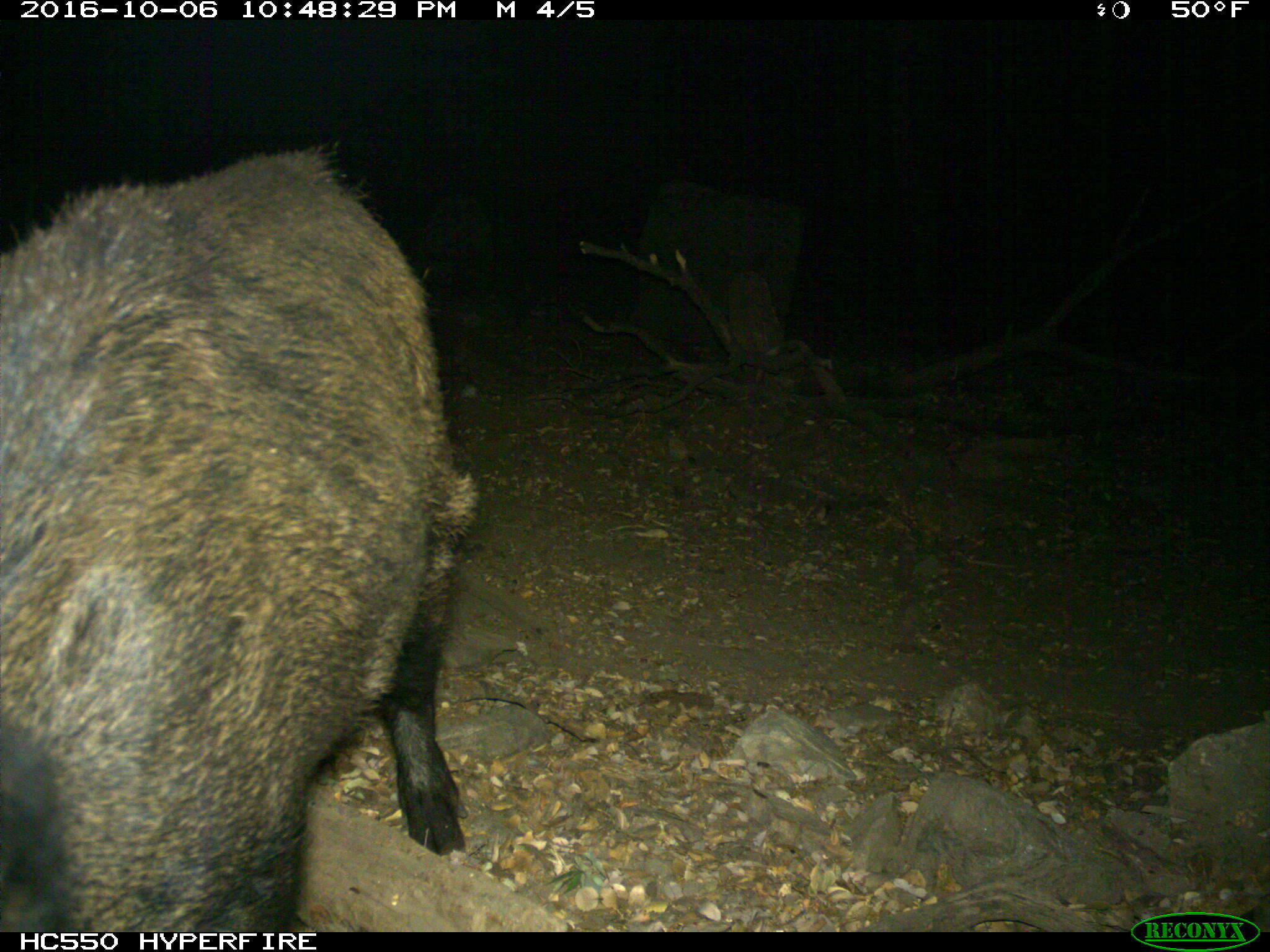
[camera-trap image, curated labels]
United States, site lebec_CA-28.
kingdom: Animalia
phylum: Chordata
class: Mammalia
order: Artiodactyla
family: Suidae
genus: Sus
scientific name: Sus scrofa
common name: wild boar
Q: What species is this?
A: Sus scrofa (wild boar).